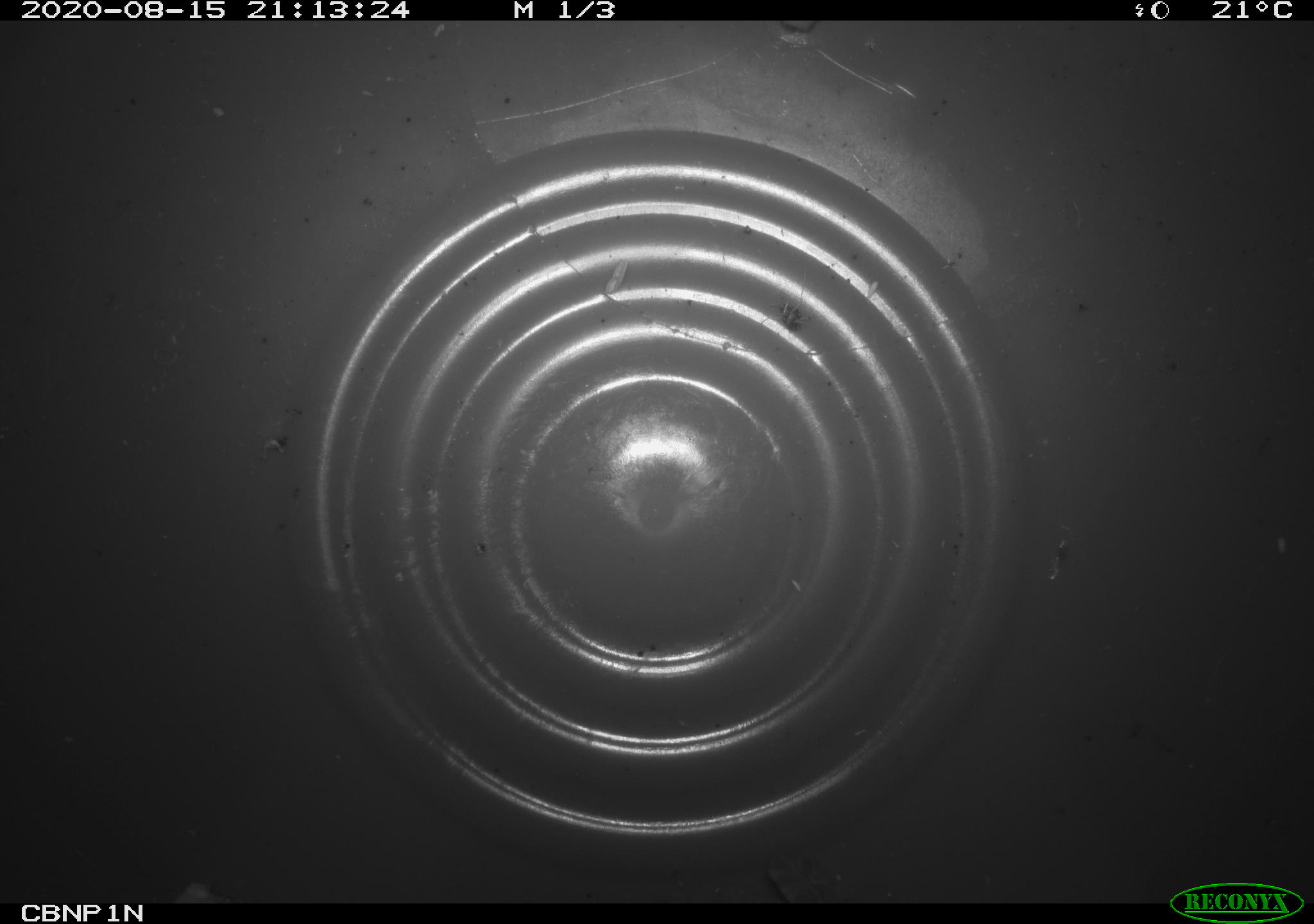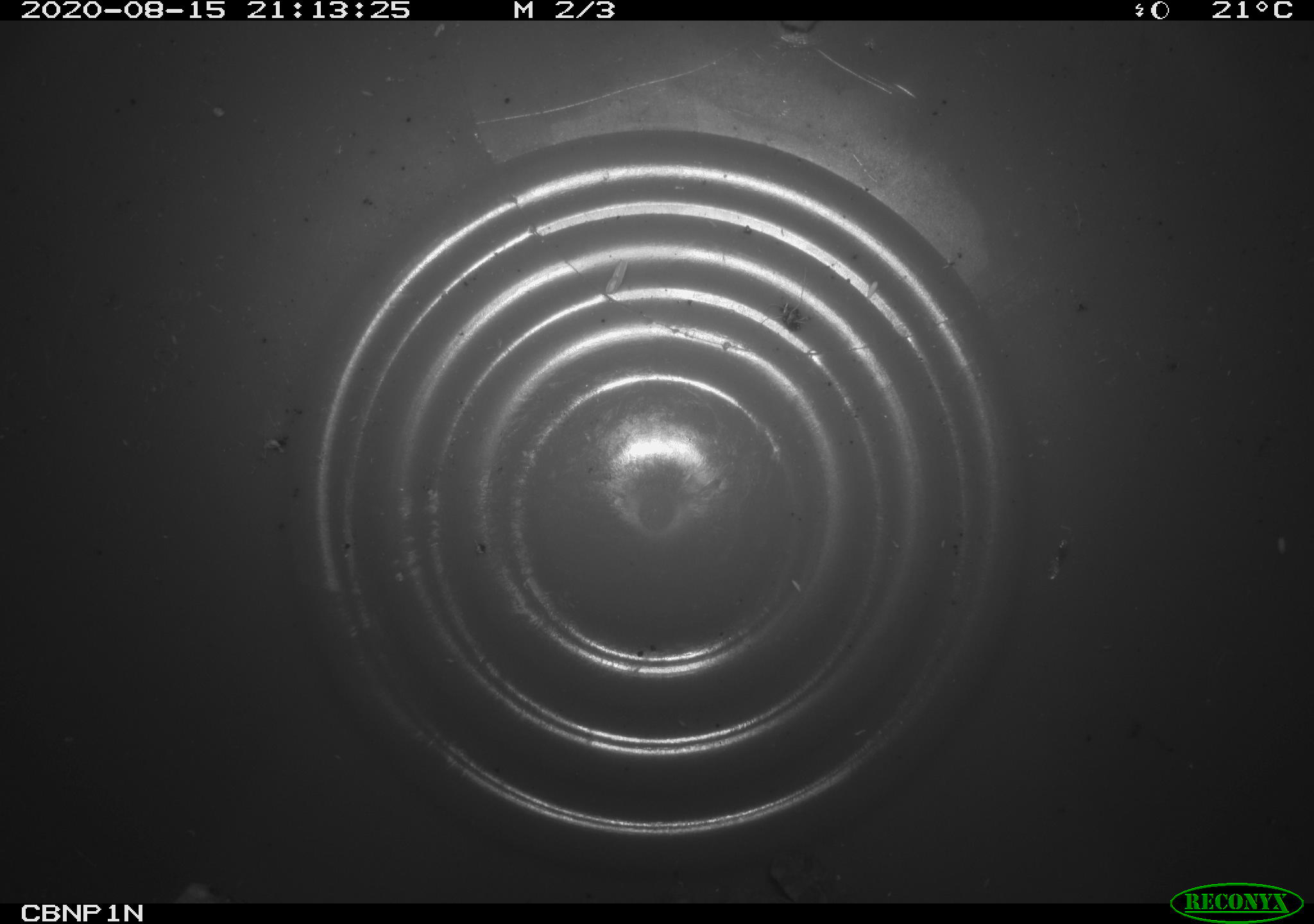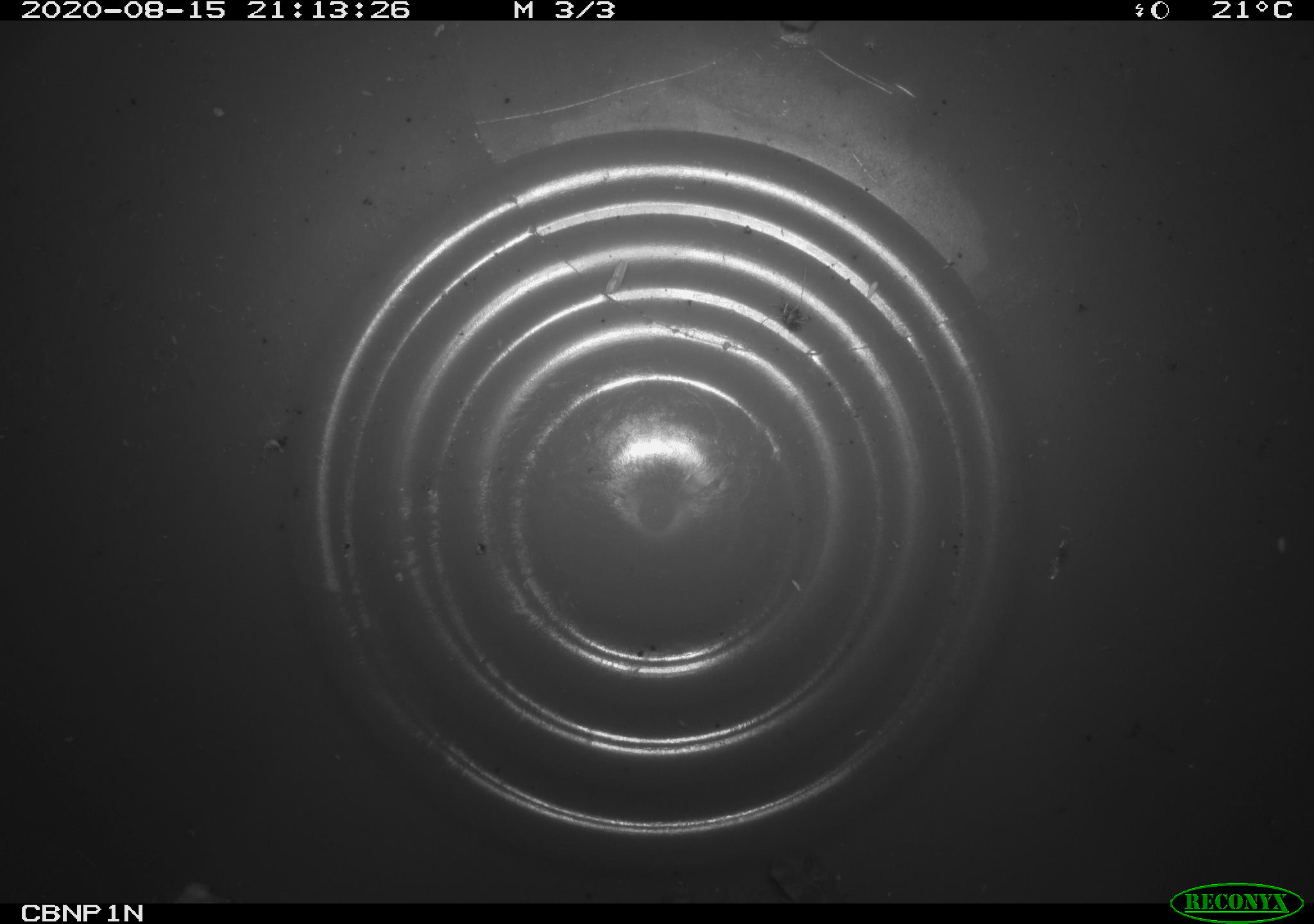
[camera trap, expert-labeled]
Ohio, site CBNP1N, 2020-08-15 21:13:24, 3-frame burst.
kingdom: Animalia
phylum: Chordata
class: Amphibia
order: Anura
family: Bufonidae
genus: Anaxyrus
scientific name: Anaxyrus americanus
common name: american toad